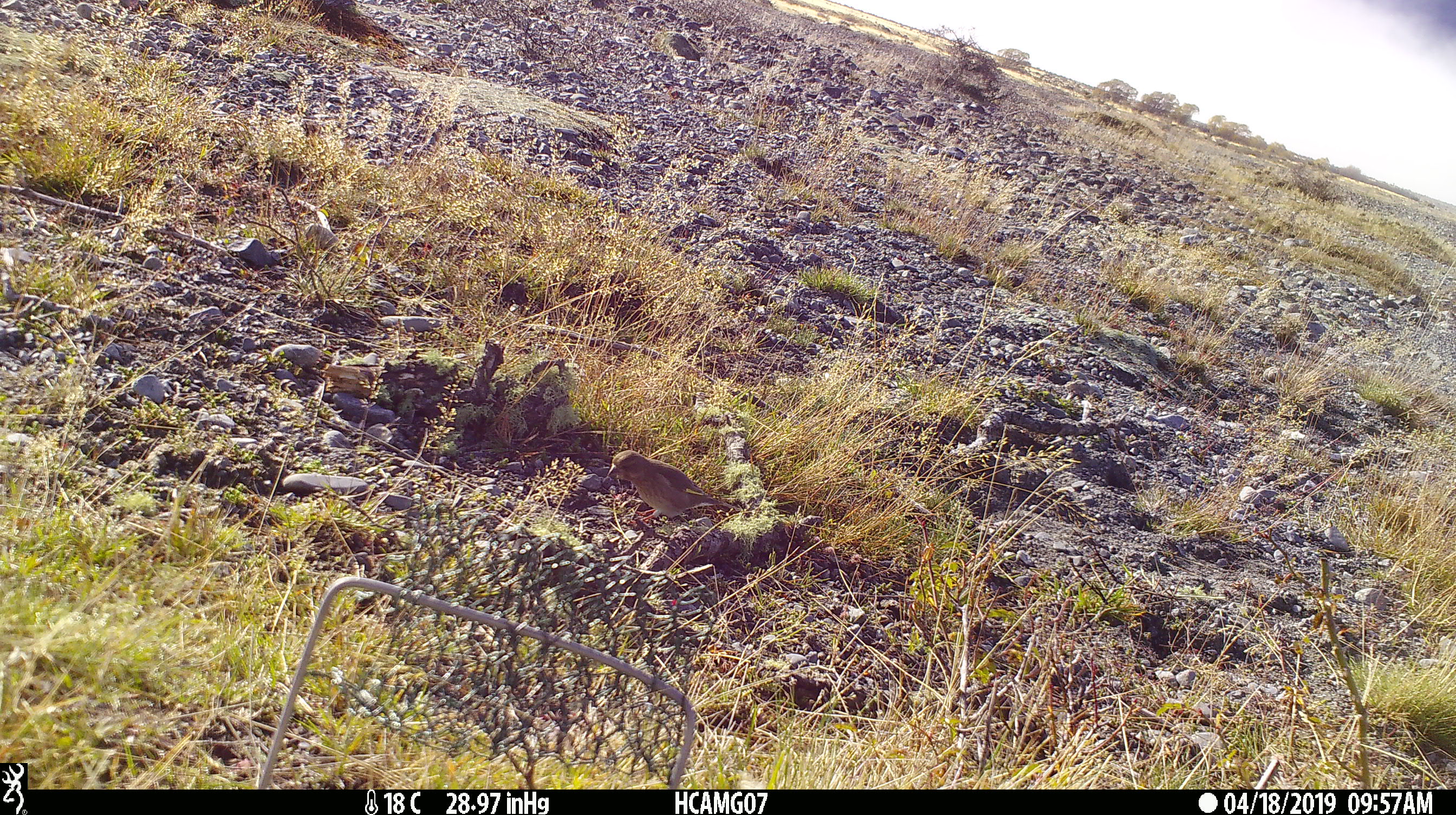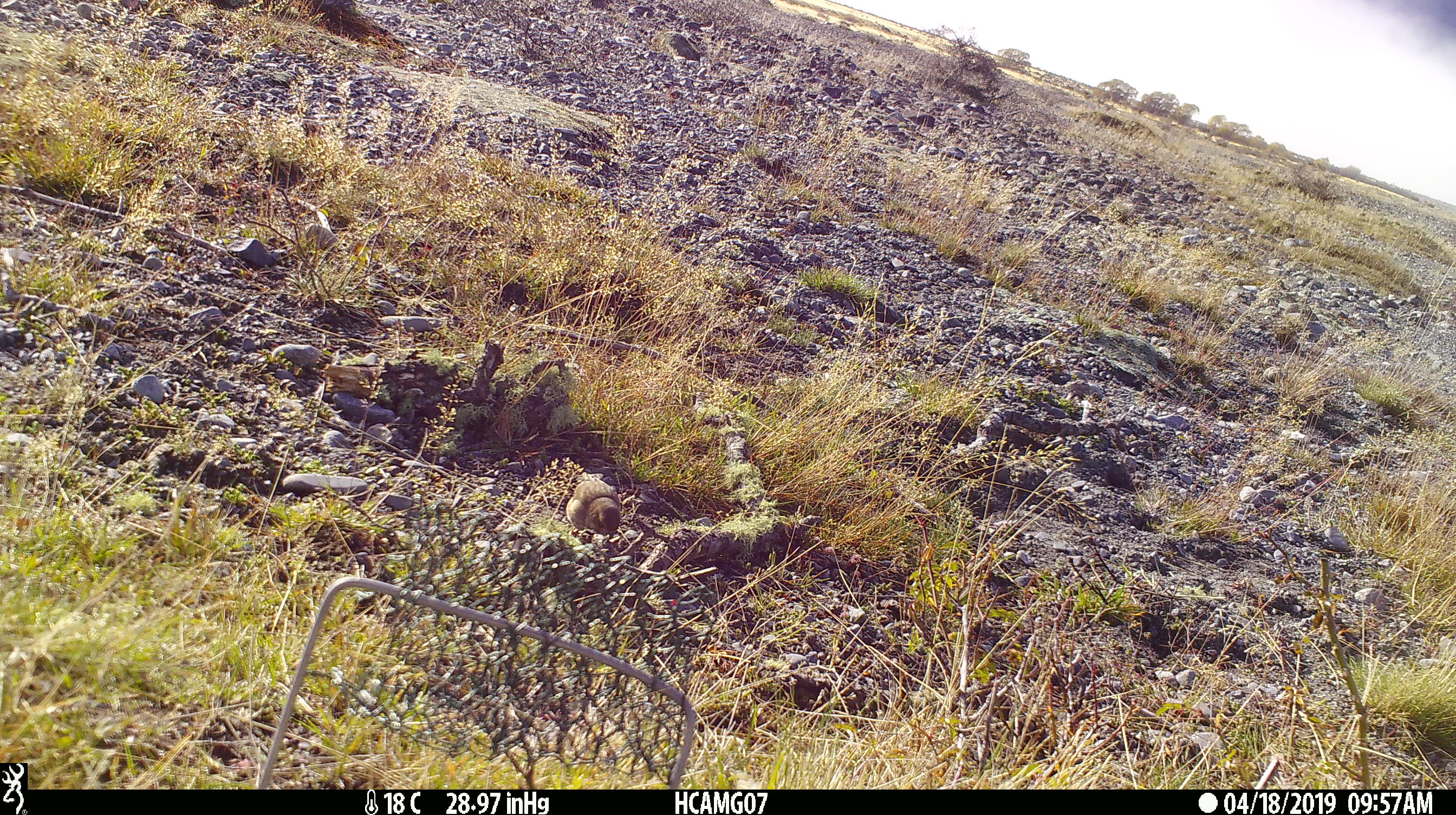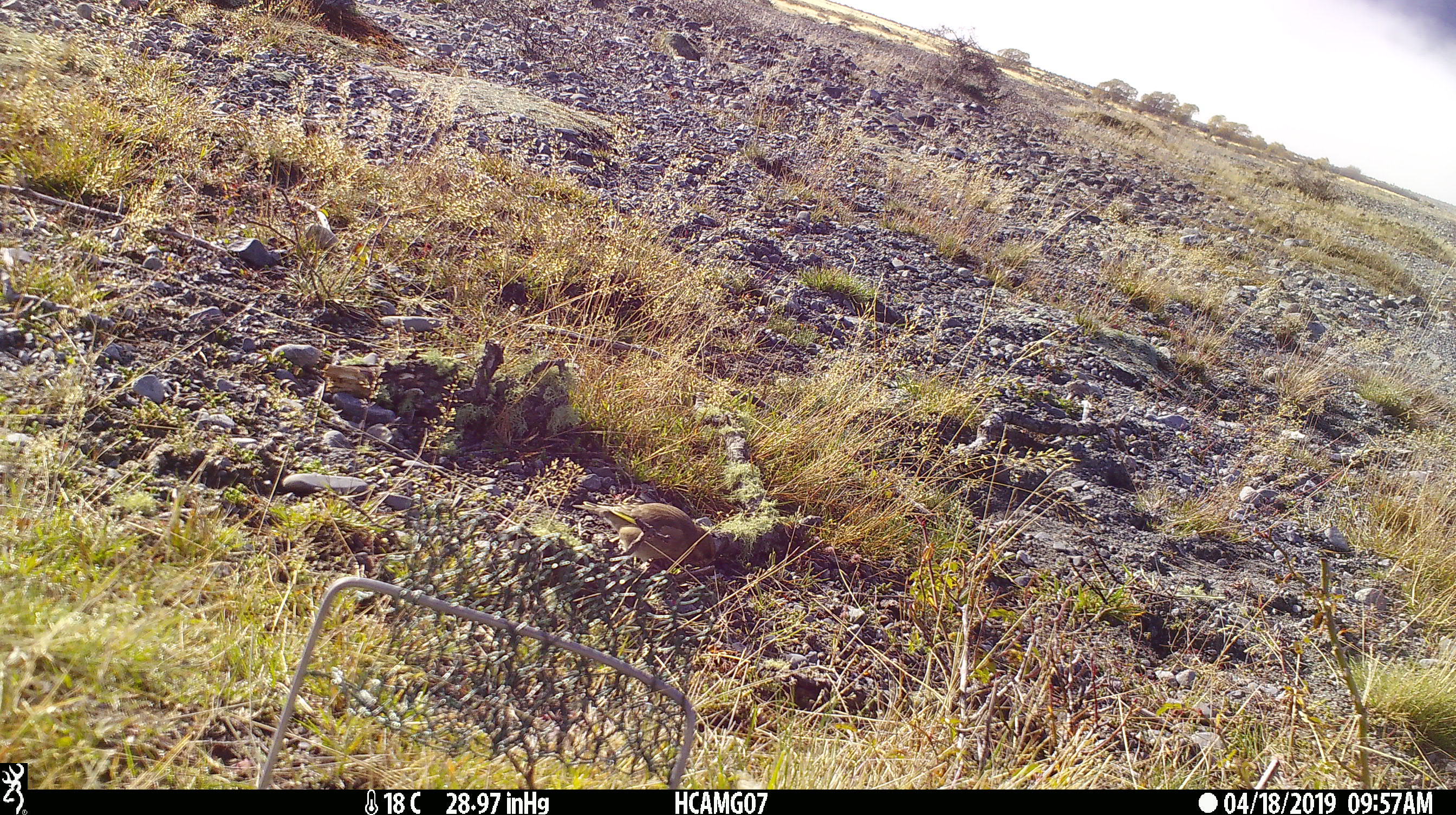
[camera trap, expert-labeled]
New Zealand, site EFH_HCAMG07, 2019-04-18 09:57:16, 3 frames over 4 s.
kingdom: Animalia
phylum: Chordata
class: Aves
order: Passeriformes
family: Fringillidae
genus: Carduelis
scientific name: Carduelis carduelis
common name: european goldfinch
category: goldfinch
Goldfinch (european goldfinch) (Carduelis carduelis).